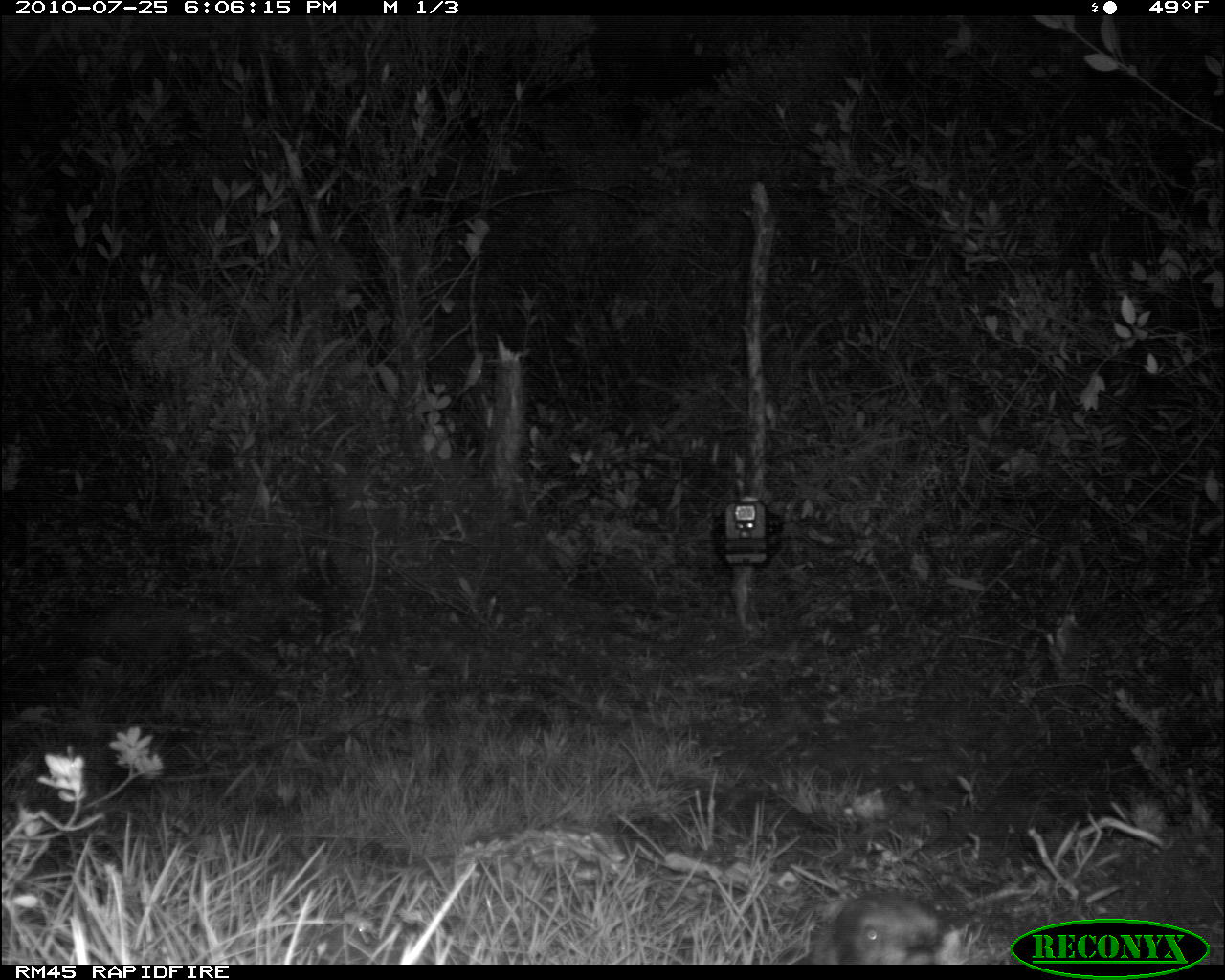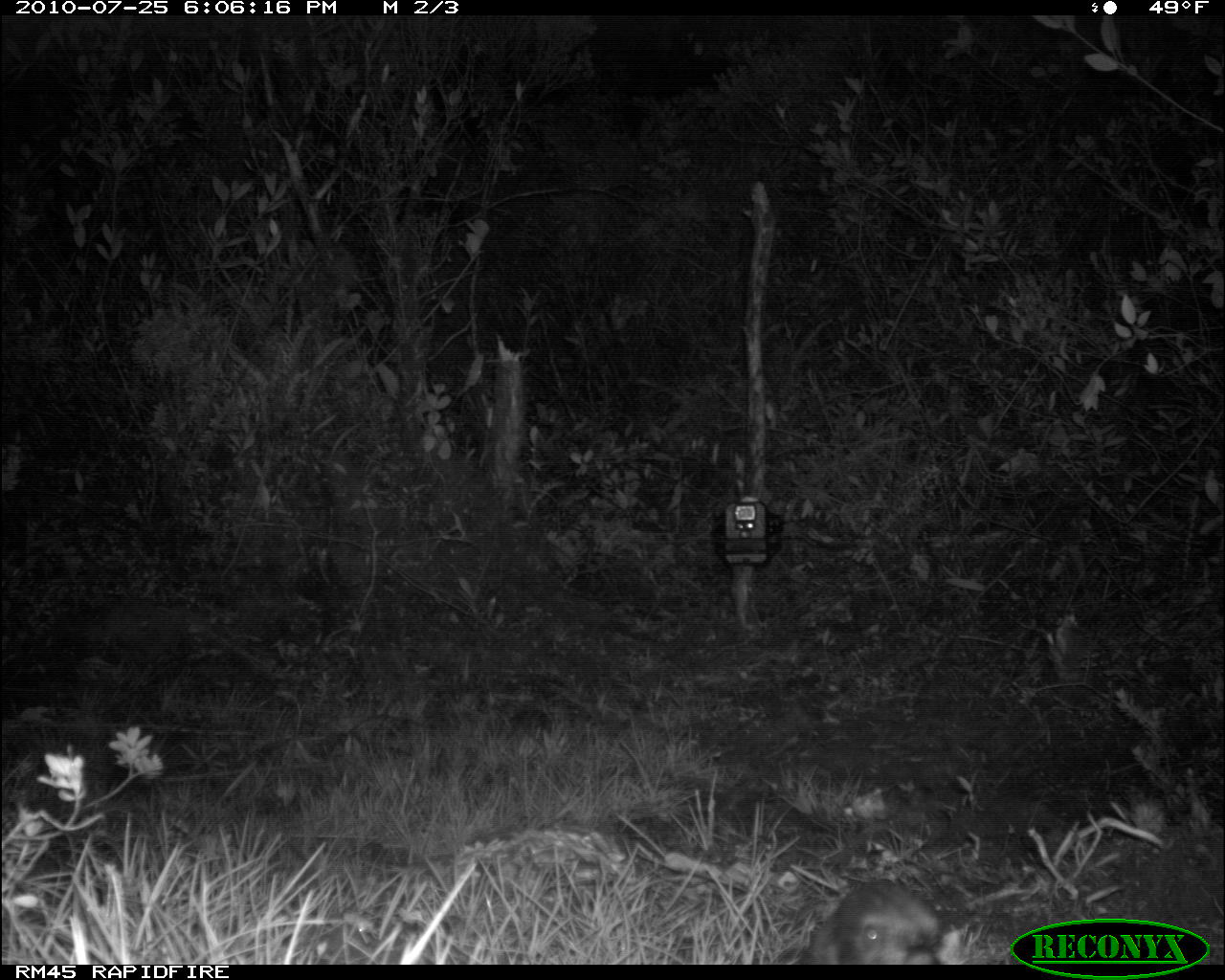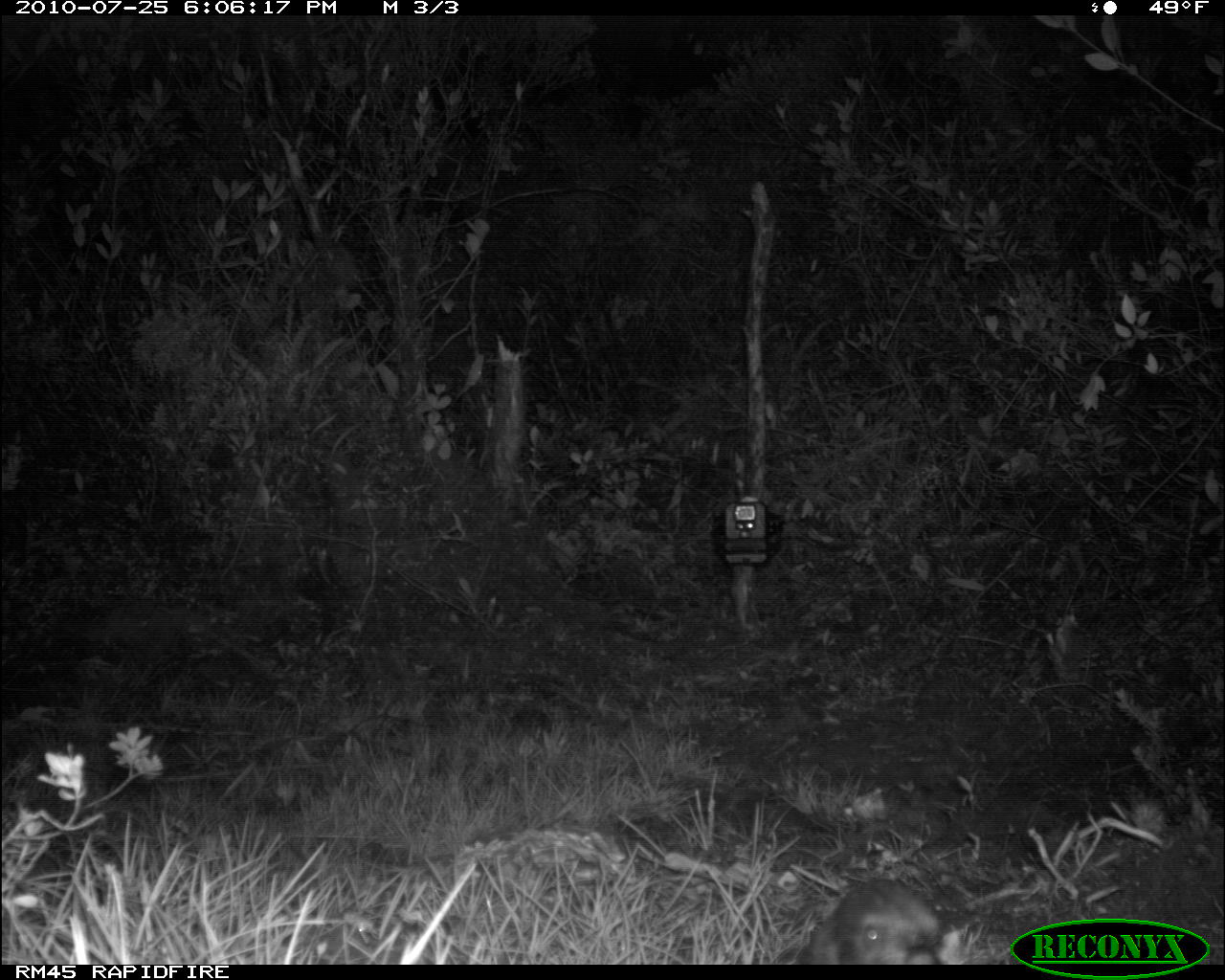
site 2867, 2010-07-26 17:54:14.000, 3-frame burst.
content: unidentified animal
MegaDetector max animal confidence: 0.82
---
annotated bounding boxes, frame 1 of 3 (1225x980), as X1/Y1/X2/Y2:
unknown: 785/893/943/965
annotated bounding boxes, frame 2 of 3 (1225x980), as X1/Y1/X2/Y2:
unknown: 774/877/946/964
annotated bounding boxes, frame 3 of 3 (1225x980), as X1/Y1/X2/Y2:
unknown: 774/877/946/964